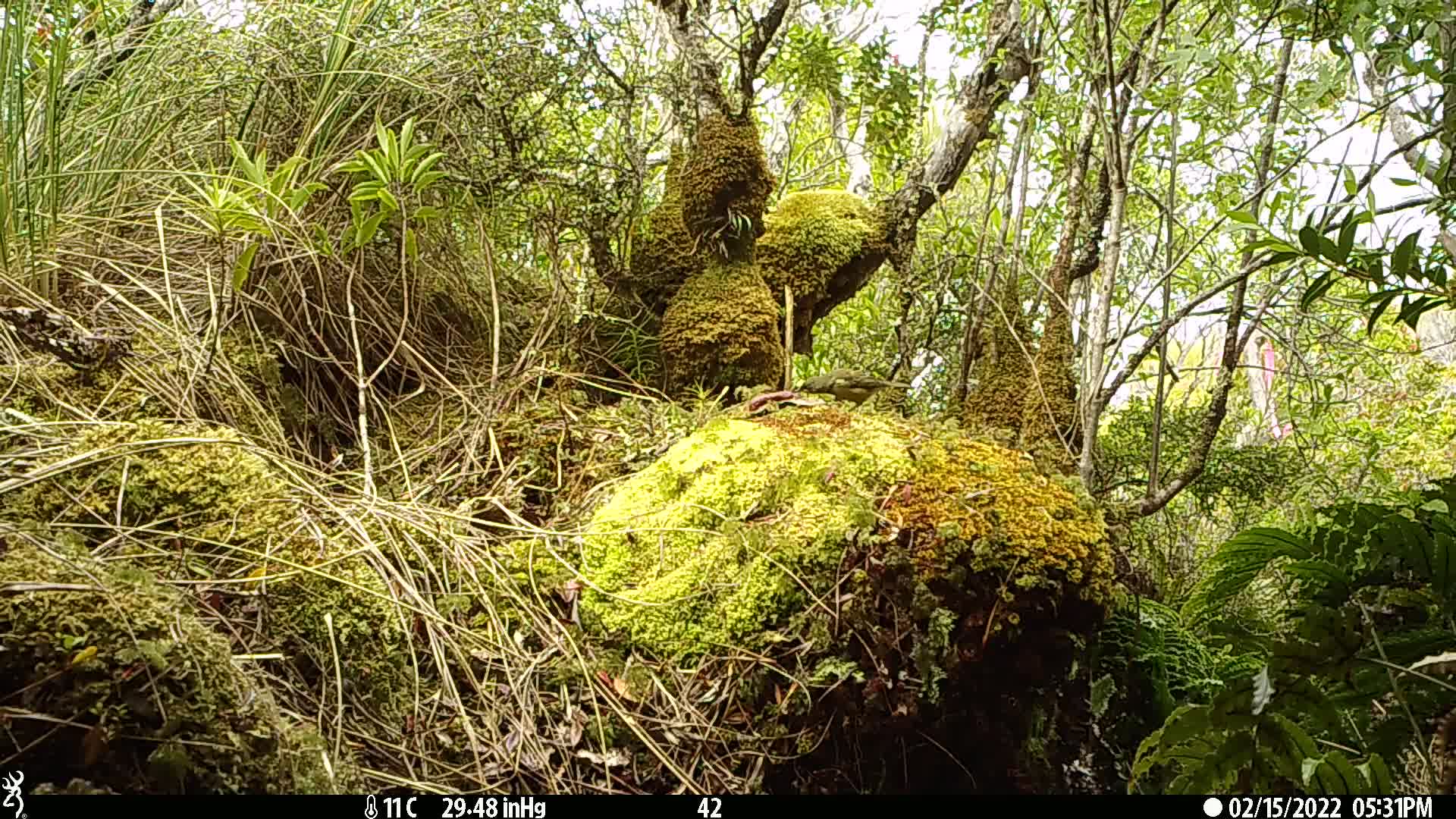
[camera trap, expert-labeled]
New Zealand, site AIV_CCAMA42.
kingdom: Animalia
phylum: Chordata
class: Aves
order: Passeriformes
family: Meliphagidae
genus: Anthornis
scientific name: Anthornis melanura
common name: new zealand bellbird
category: bellbird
Bellbird (new zealand bellbird) (Anthornis melanura).